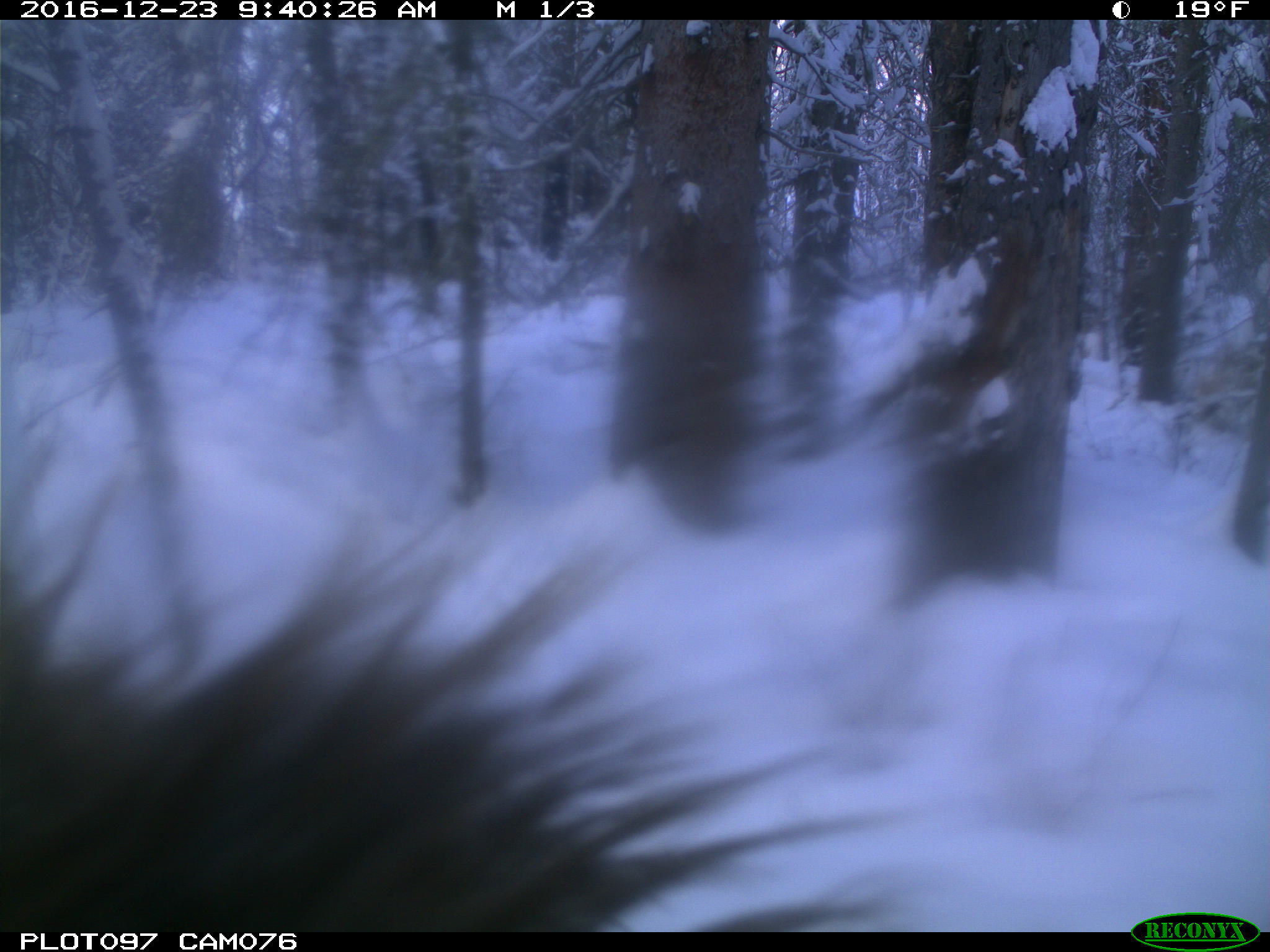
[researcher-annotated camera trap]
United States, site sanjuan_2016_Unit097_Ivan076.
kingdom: Animalia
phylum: Chordata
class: Mammalia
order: Artiodactyla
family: Cervidae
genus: Cervus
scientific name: Cervus elaphus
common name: red deer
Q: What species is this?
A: Cervus elaphus (red deer).